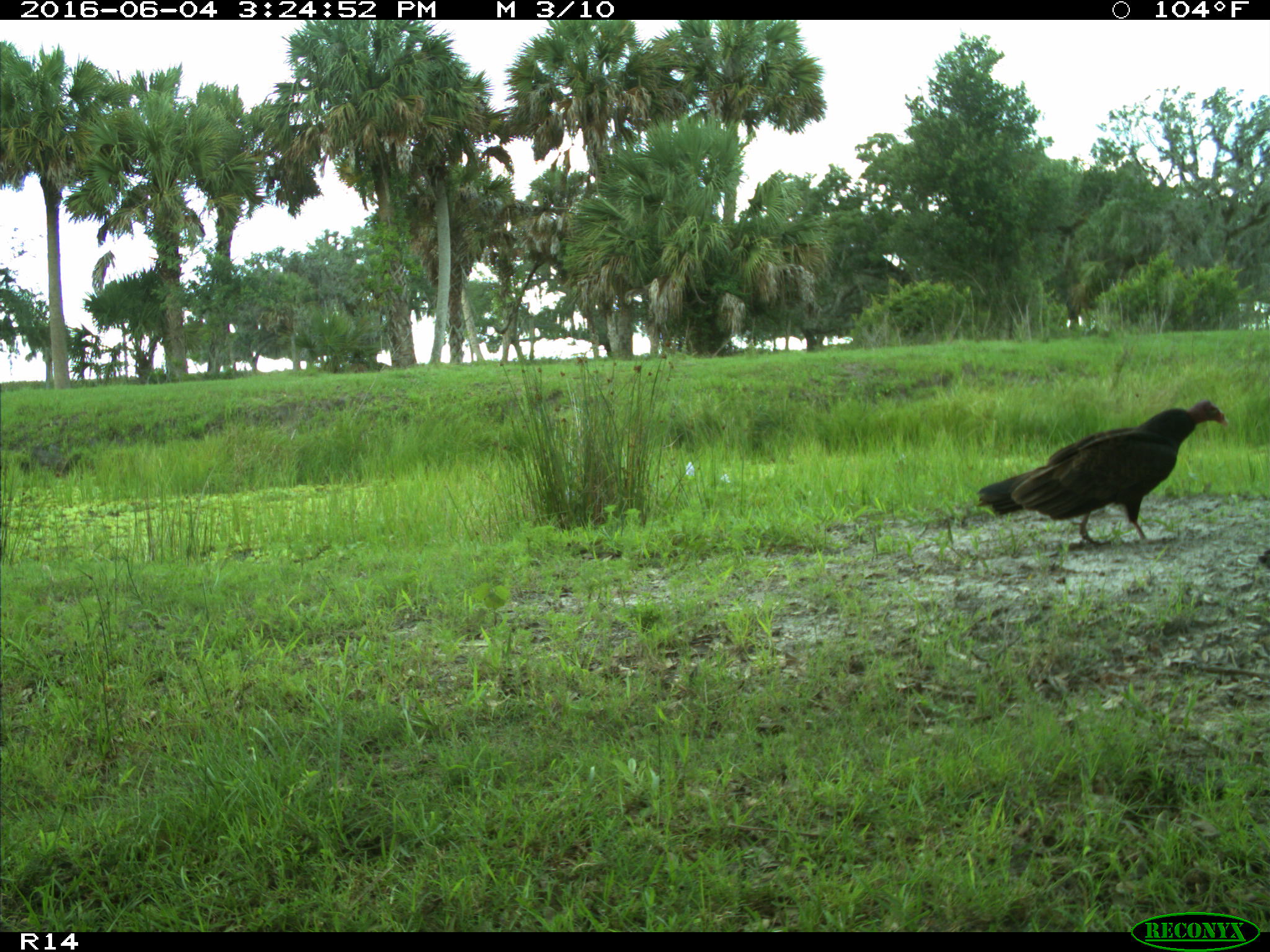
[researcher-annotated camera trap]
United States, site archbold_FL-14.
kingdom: Animalia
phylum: Chordata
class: Aves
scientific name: Aves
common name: birds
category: unidentified bird